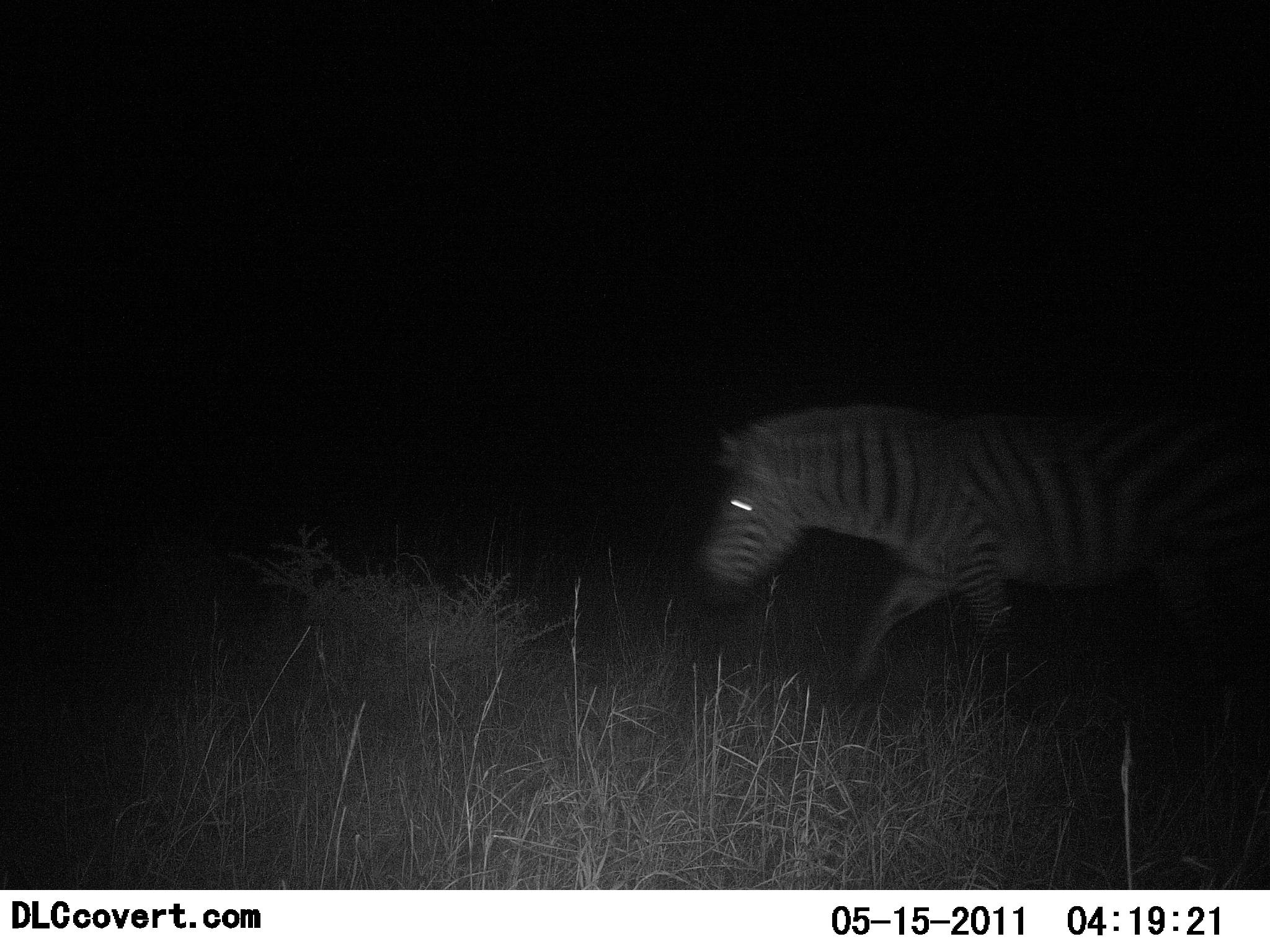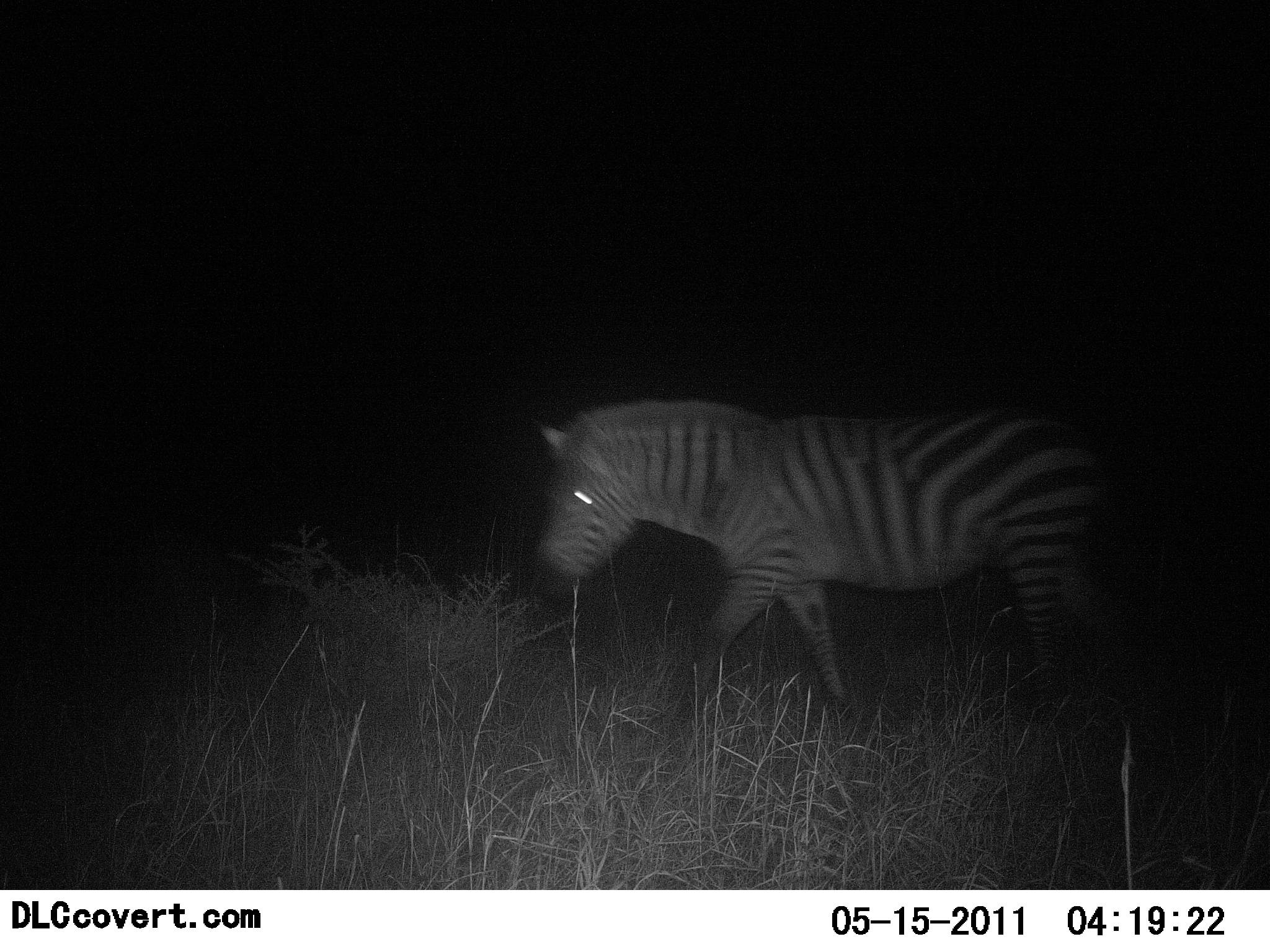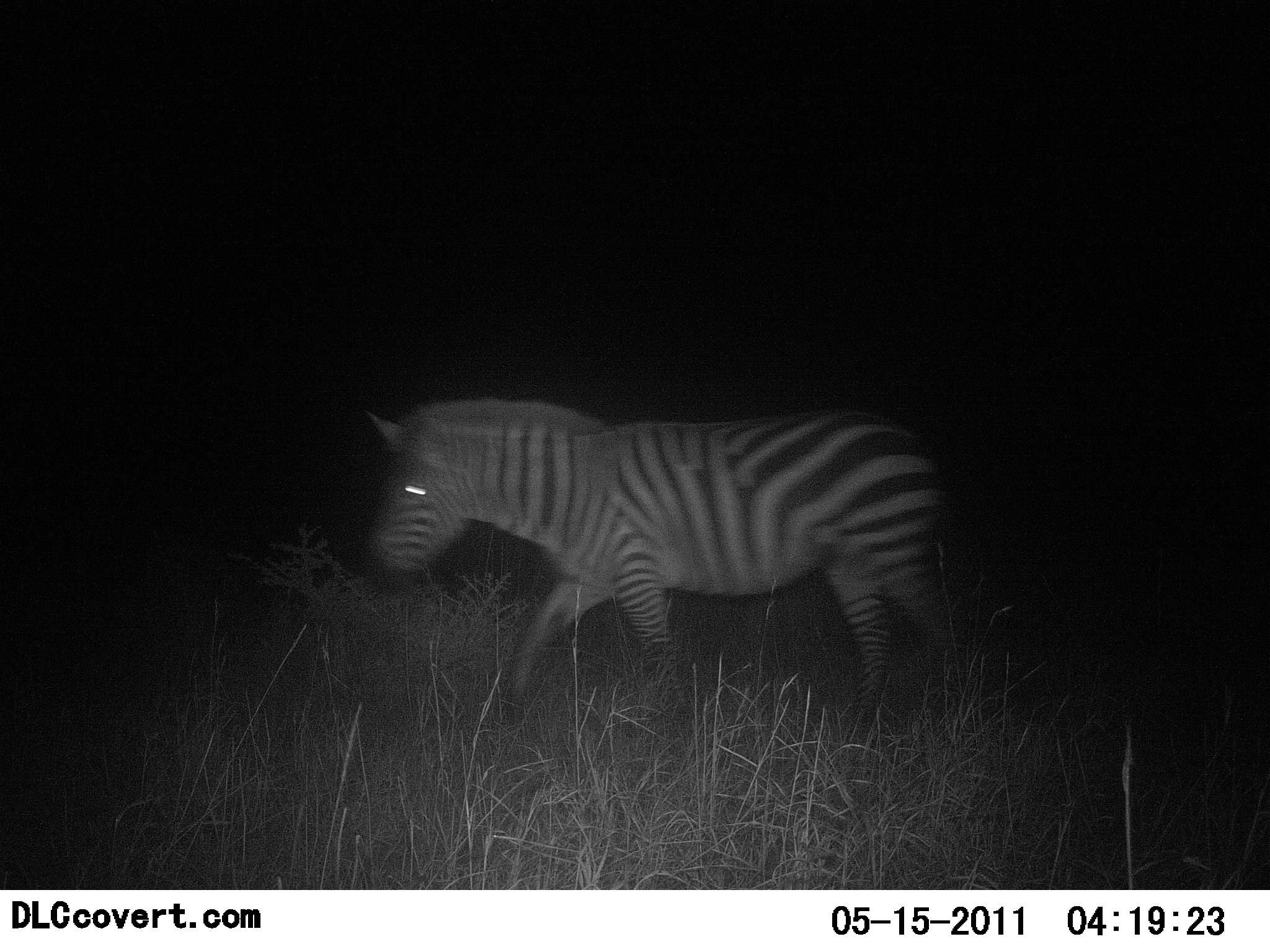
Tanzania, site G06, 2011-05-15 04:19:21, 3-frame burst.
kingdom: Animalia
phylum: Chordata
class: Mammalia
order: Perissodactyla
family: Equidae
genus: Equus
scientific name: Equus quagga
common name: plains zebra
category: zebra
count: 1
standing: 0%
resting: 0%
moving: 100%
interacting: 0%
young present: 0%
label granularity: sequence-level